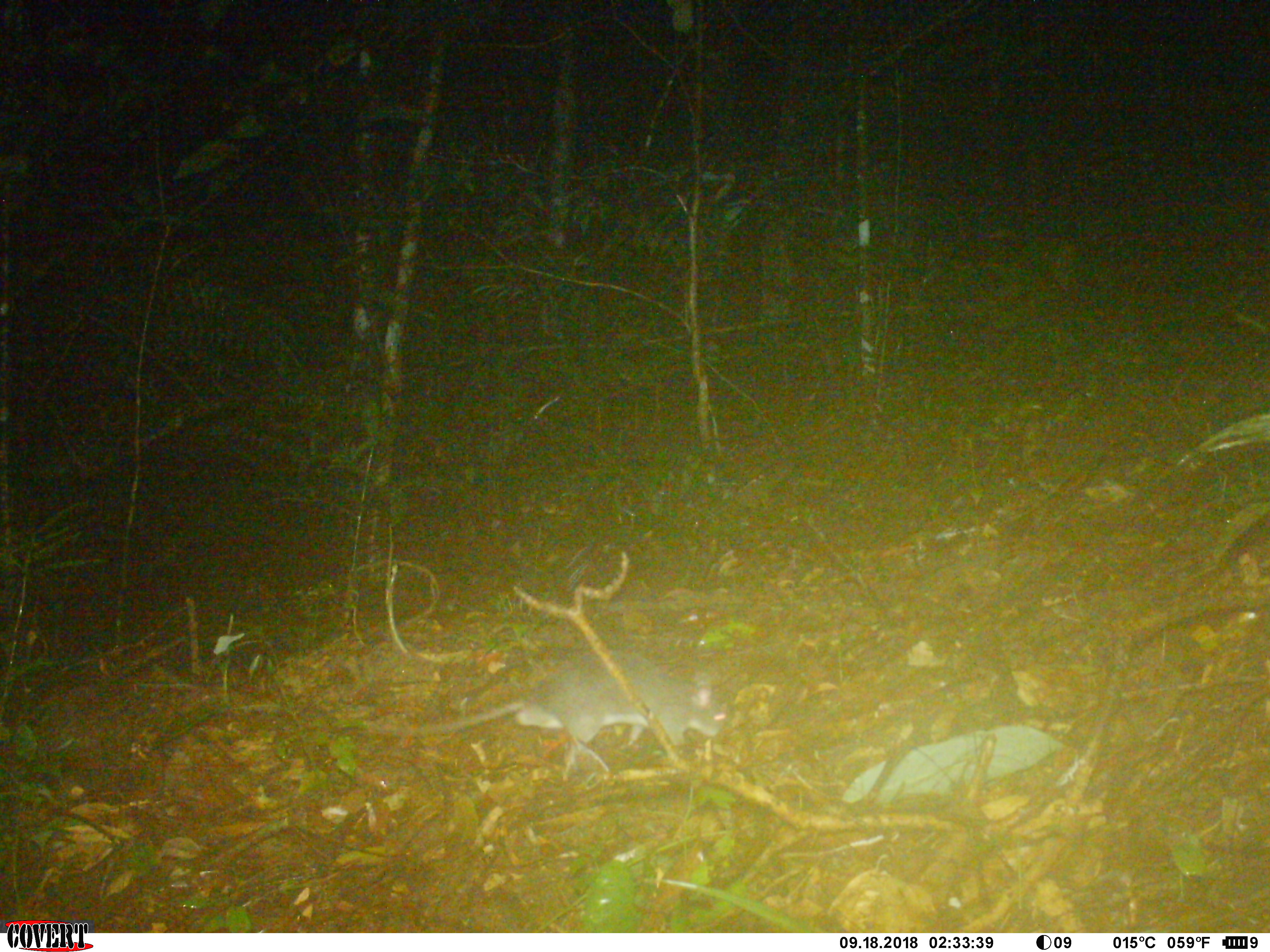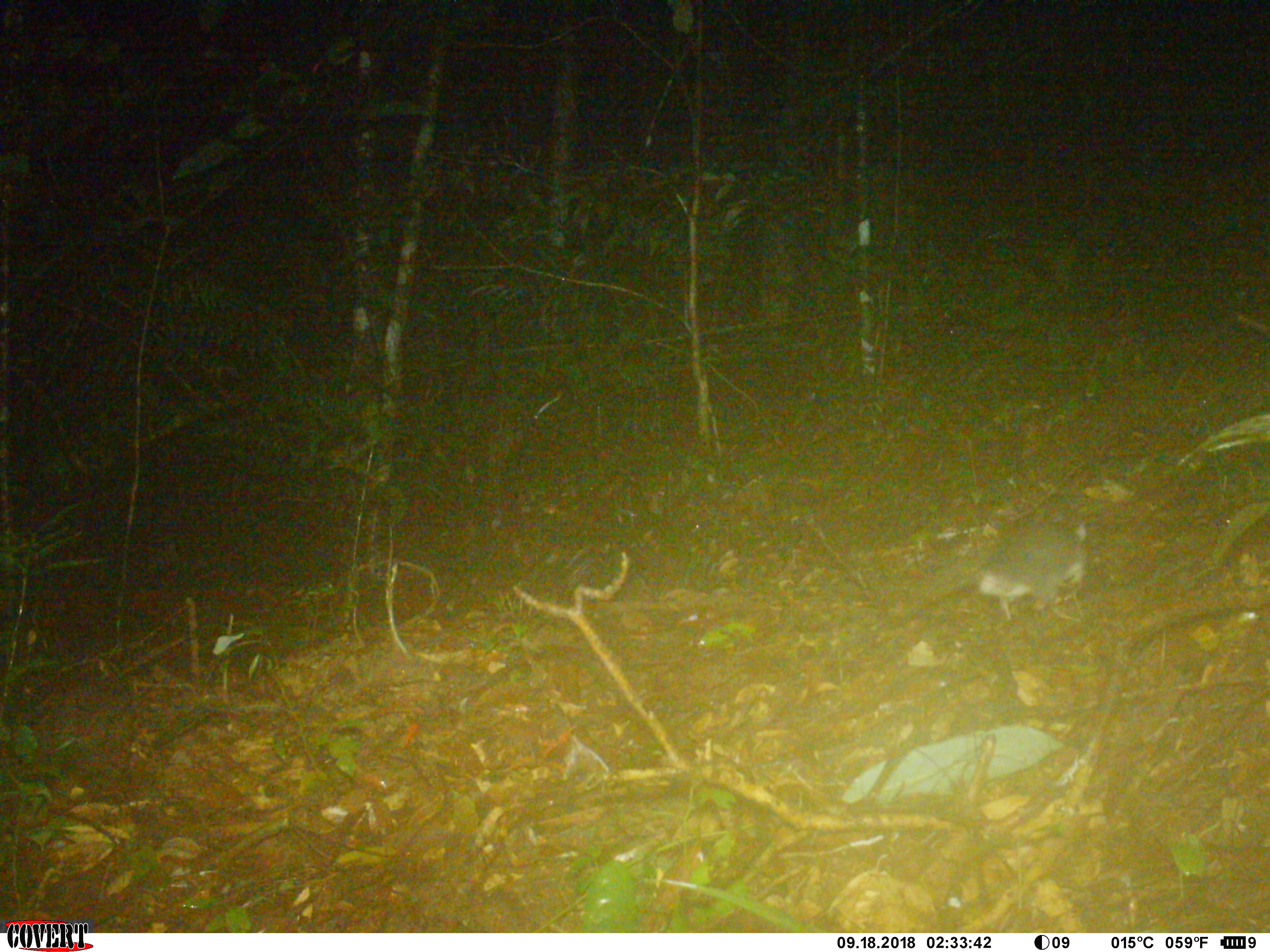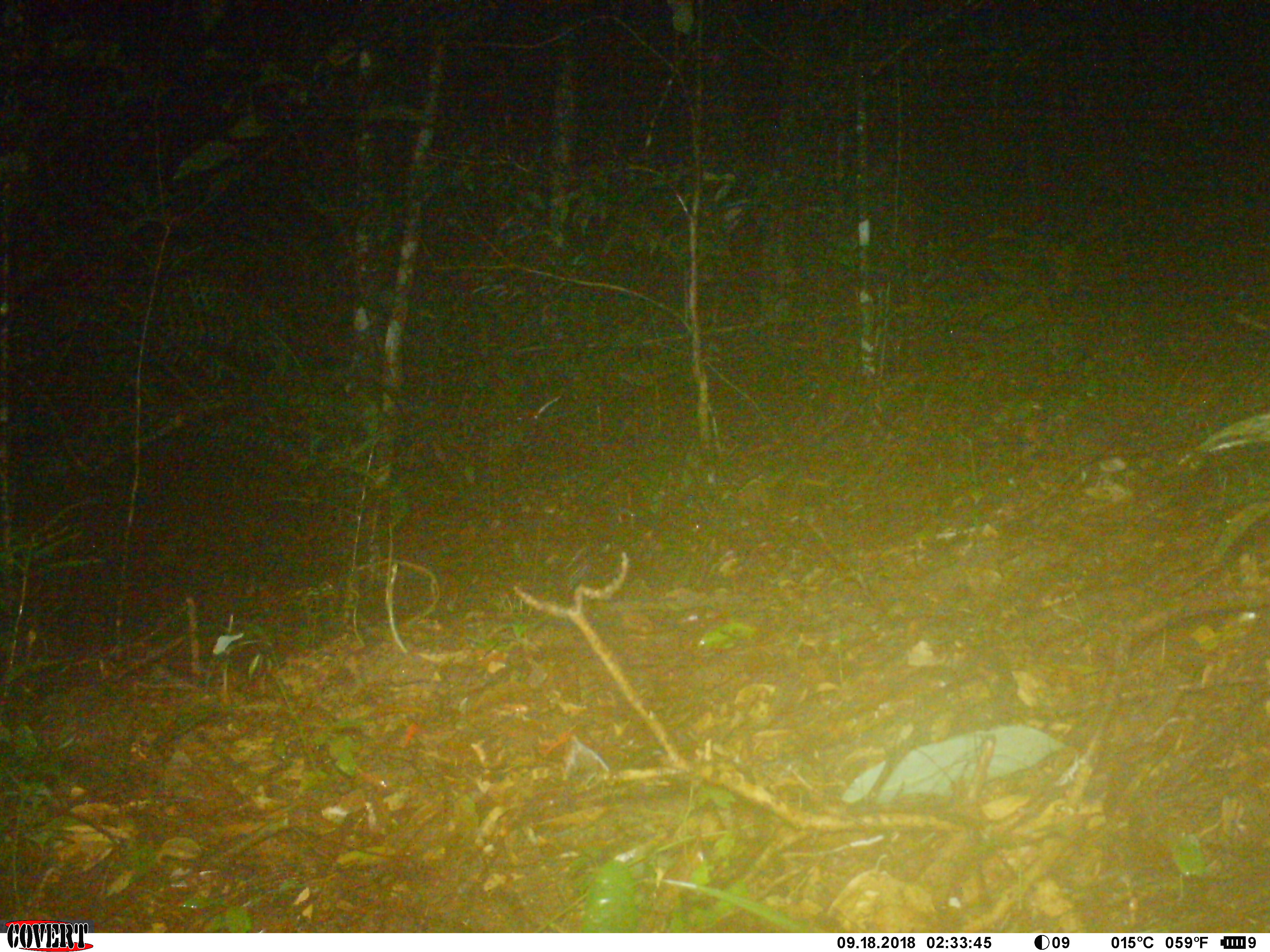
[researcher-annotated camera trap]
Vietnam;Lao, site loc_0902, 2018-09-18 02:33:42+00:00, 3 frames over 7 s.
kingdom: Animalia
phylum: Chordata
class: Mammalia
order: Rodentia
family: Muridae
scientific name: Muridae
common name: old-world mice and rats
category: unidentified murid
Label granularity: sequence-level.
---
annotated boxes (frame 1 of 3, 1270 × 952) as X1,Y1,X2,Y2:
unidentified murid: 343,643,733,780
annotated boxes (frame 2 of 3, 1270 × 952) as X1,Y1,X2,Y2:
unidentified murid: 882,511,1091,623